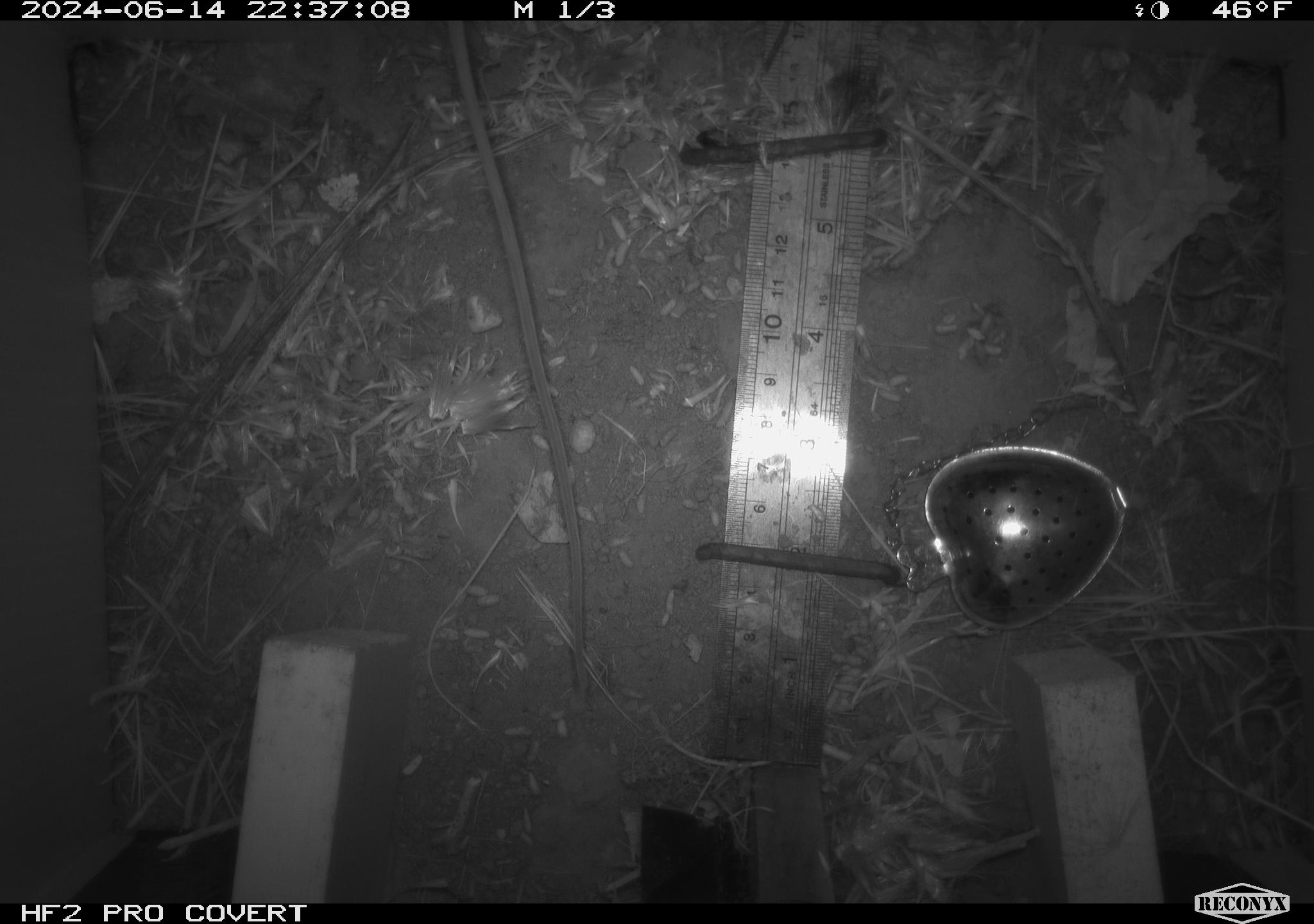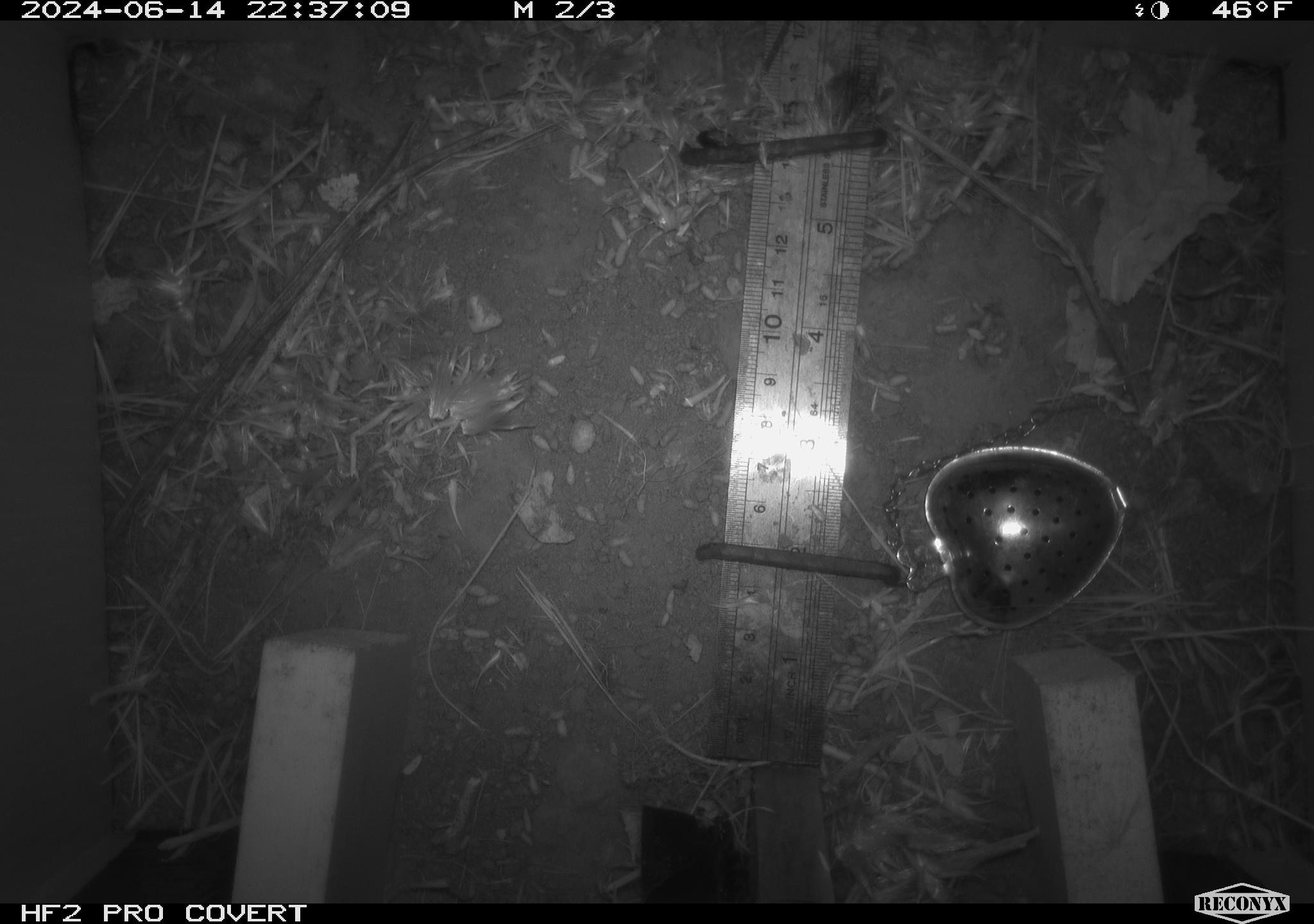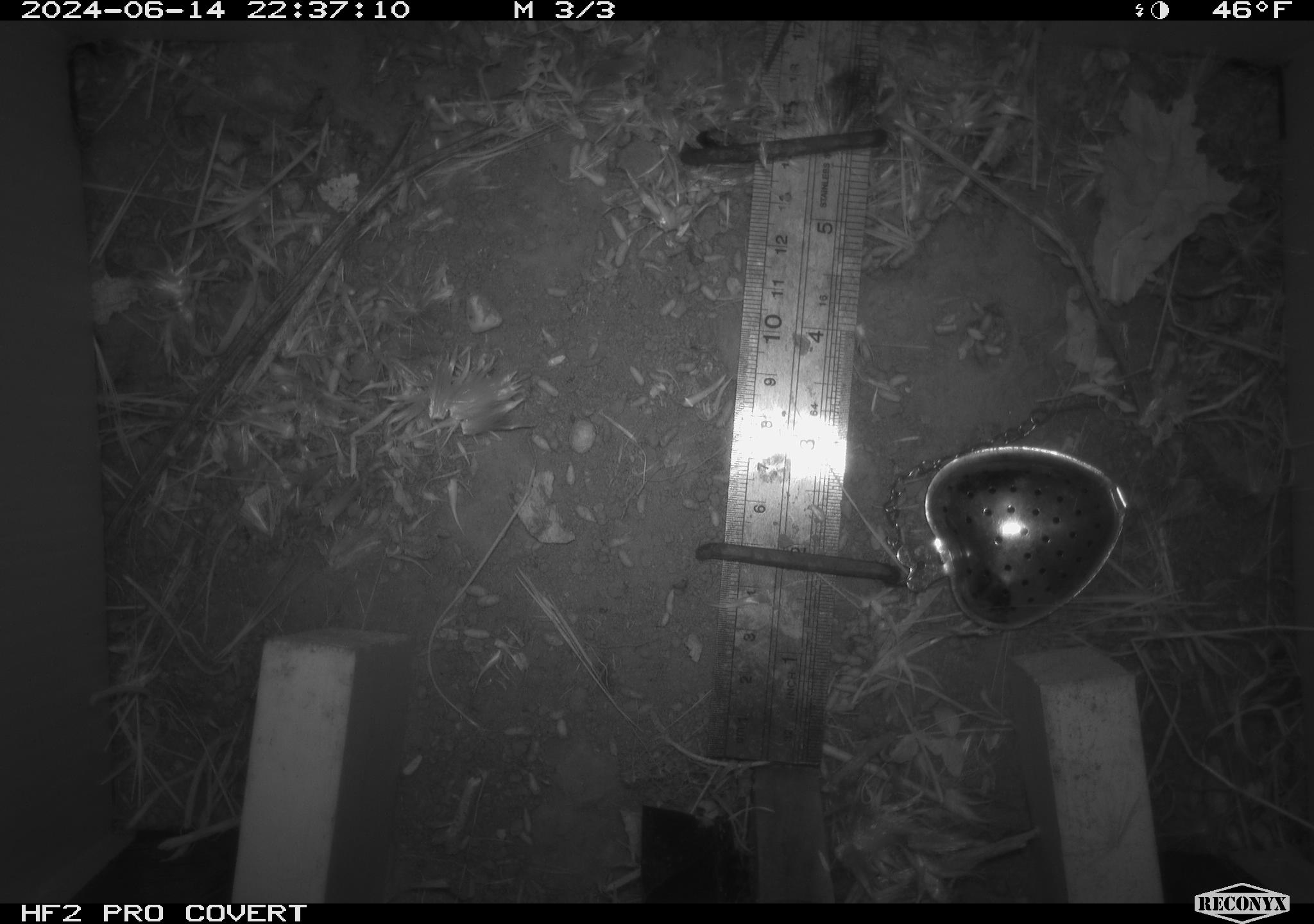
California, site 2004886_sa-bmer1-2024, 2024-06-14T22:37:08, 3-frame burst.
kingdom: Animalia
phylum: Chordata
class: Mammalia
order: Rodentia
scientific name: Rodentia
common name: mouse species